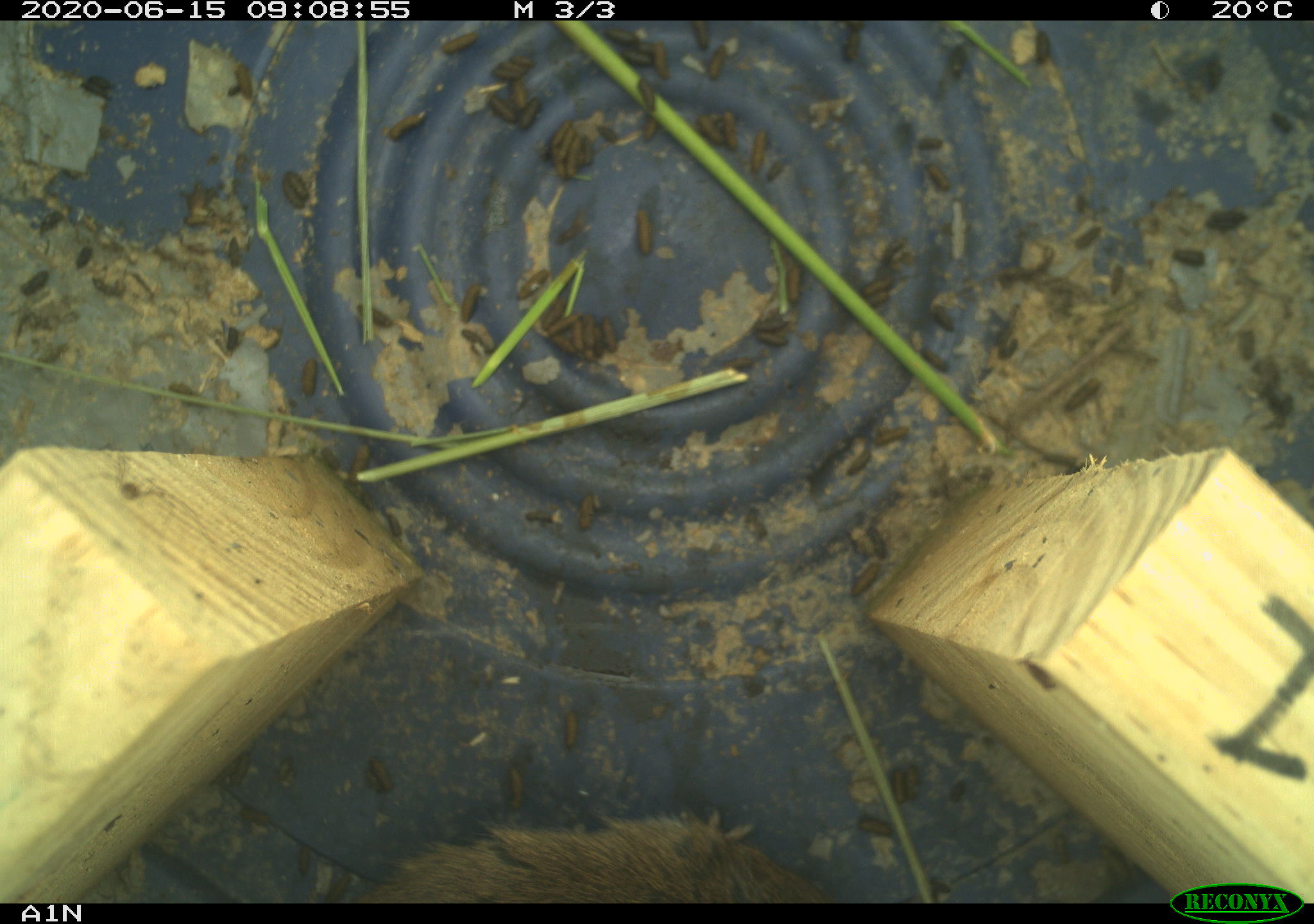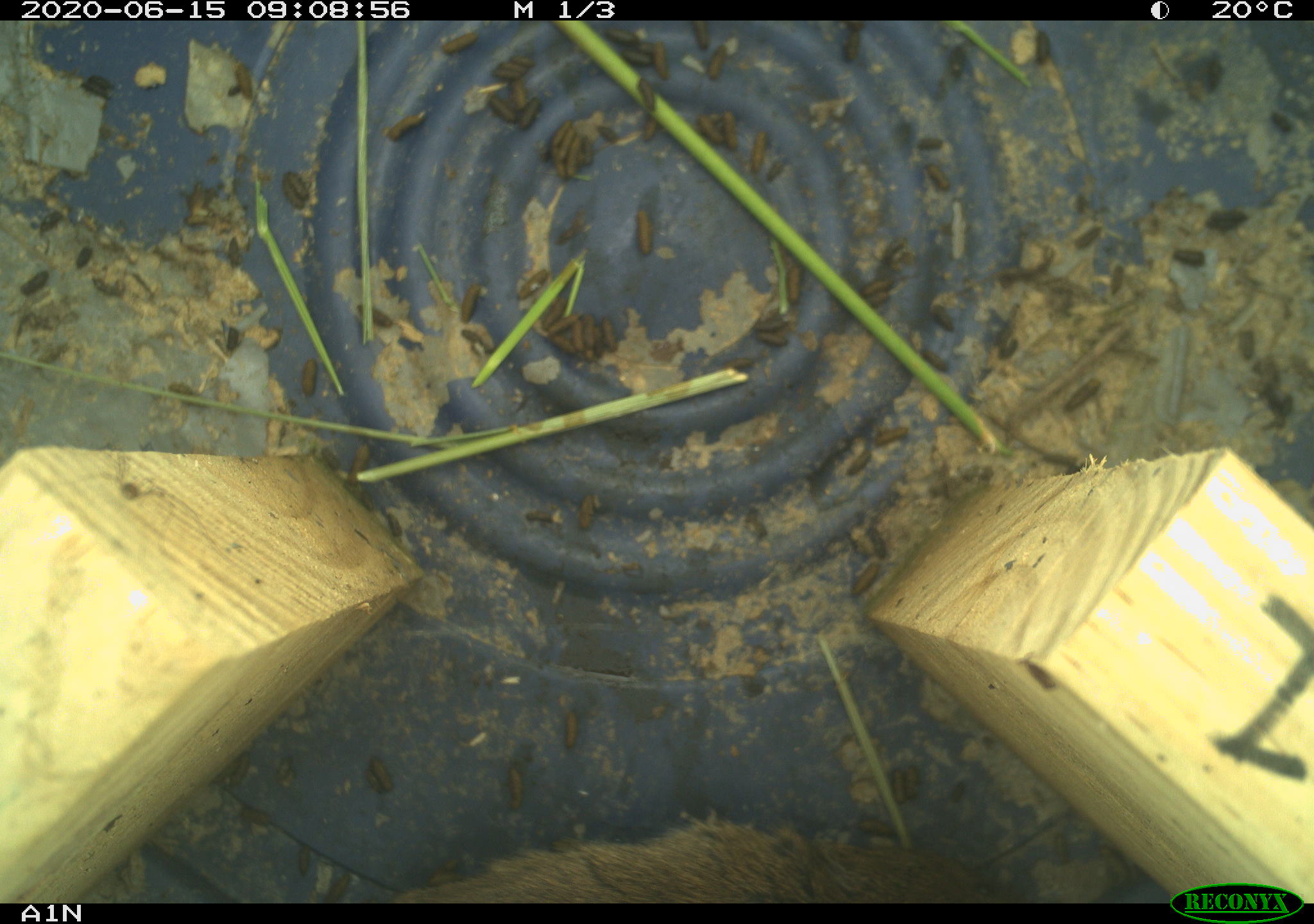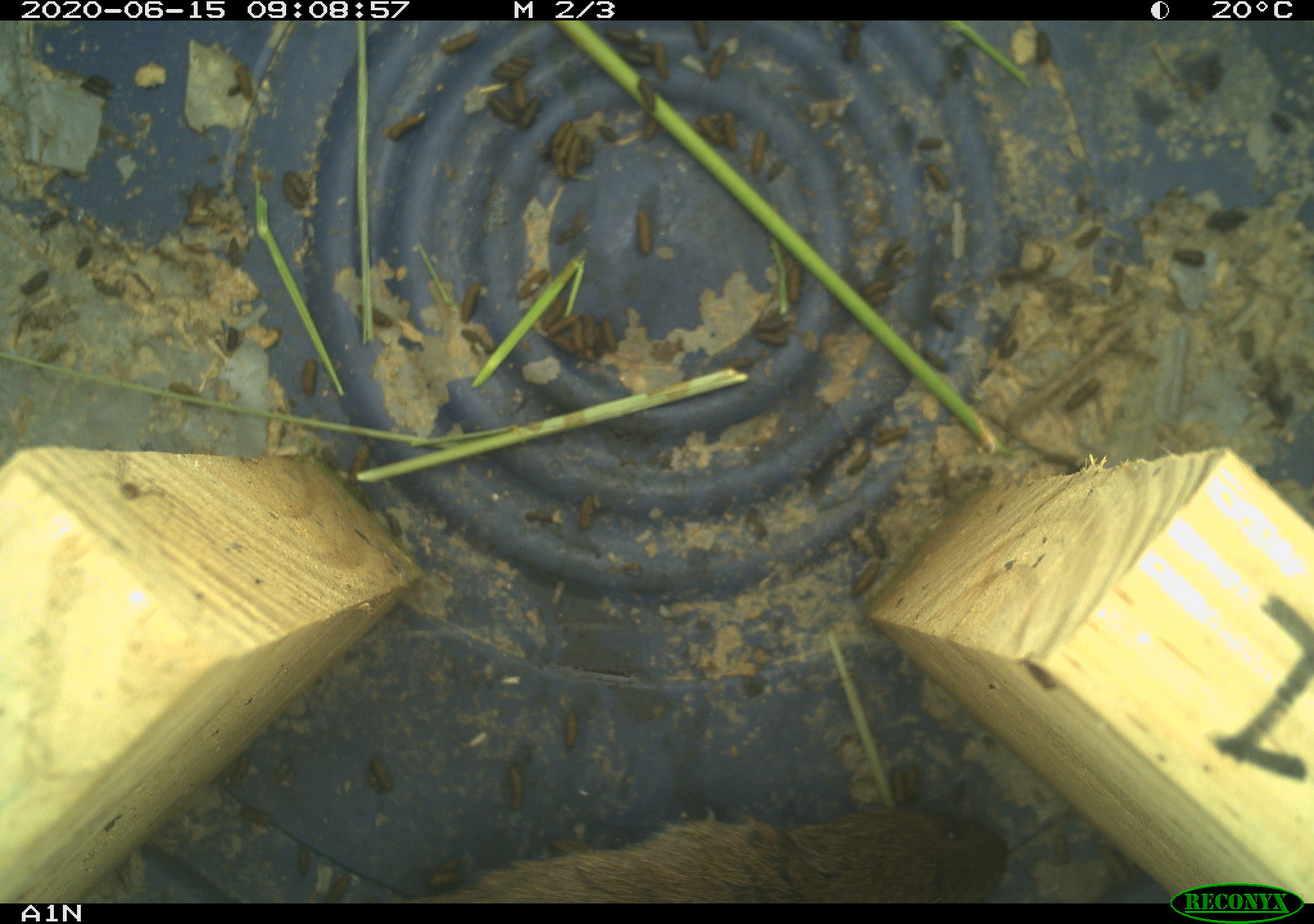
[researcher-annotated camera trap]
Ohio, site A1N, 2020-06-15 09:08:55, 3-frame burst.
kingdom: Animalia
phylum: Chordata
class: Mammalia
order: Rodentia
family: Cricetidae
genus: Microtus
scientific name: Microtus pennsylvanicus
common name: meadow vole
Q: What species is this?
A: Meadow vole (Microtus pennsylvanicus).